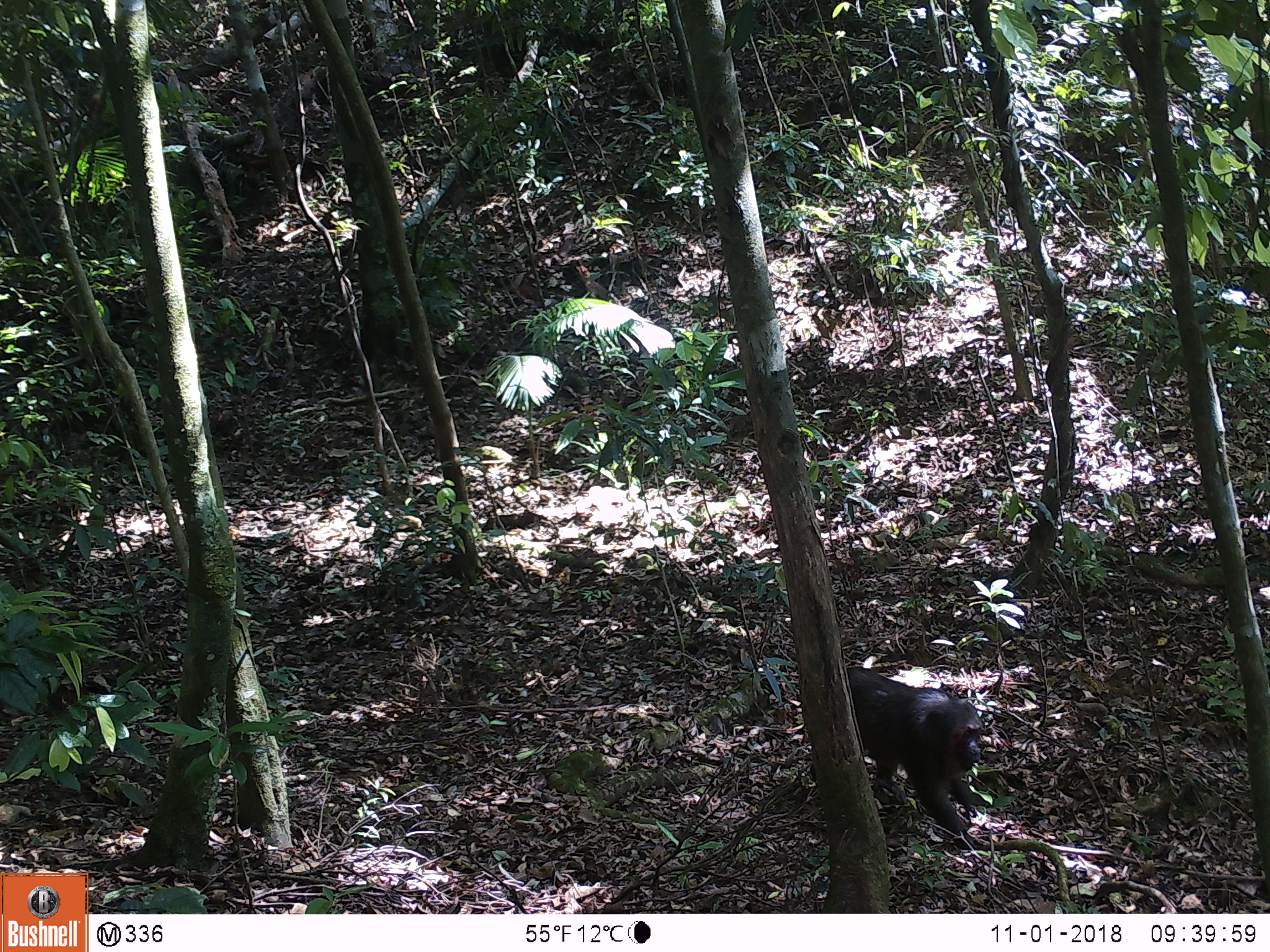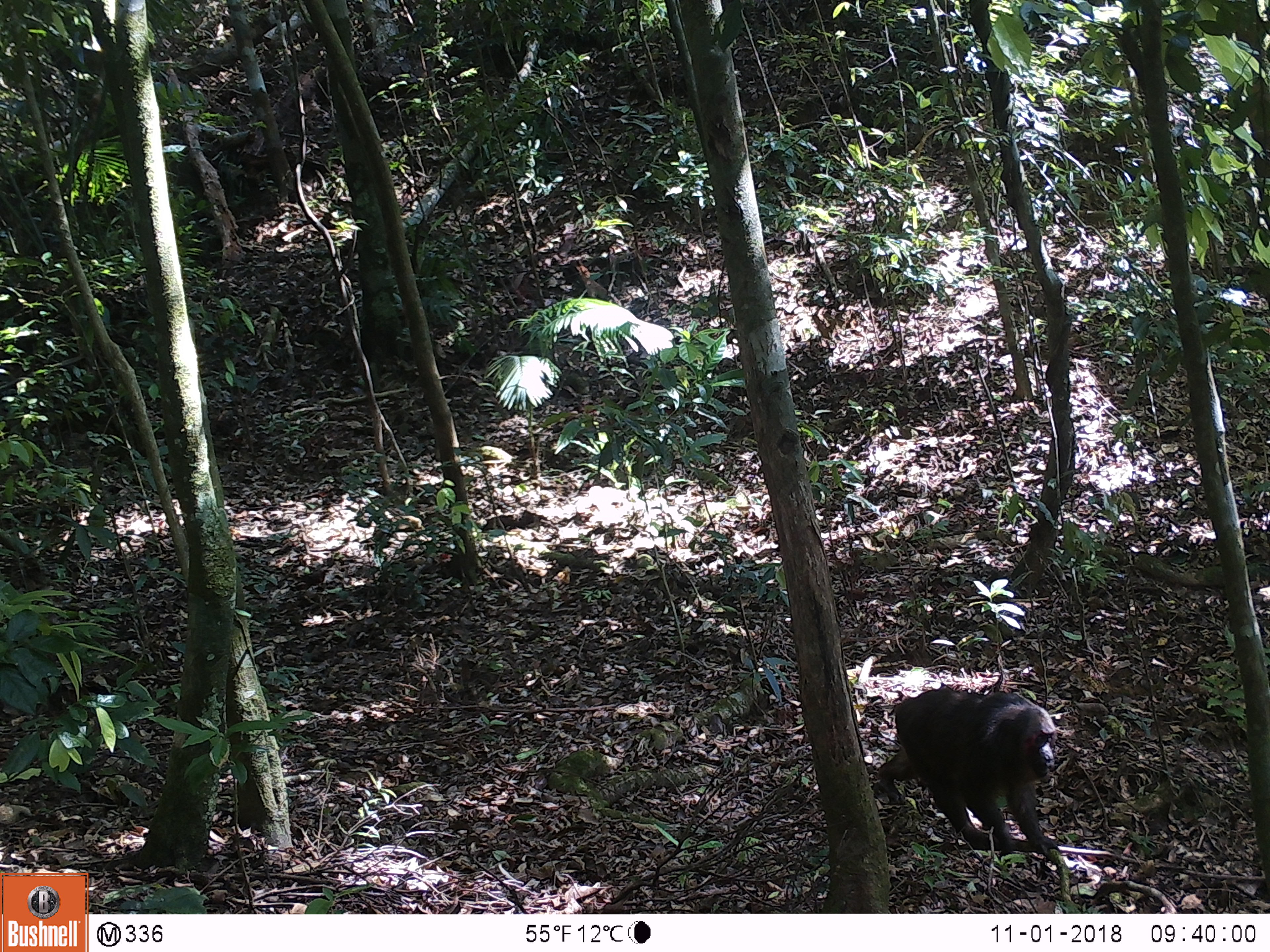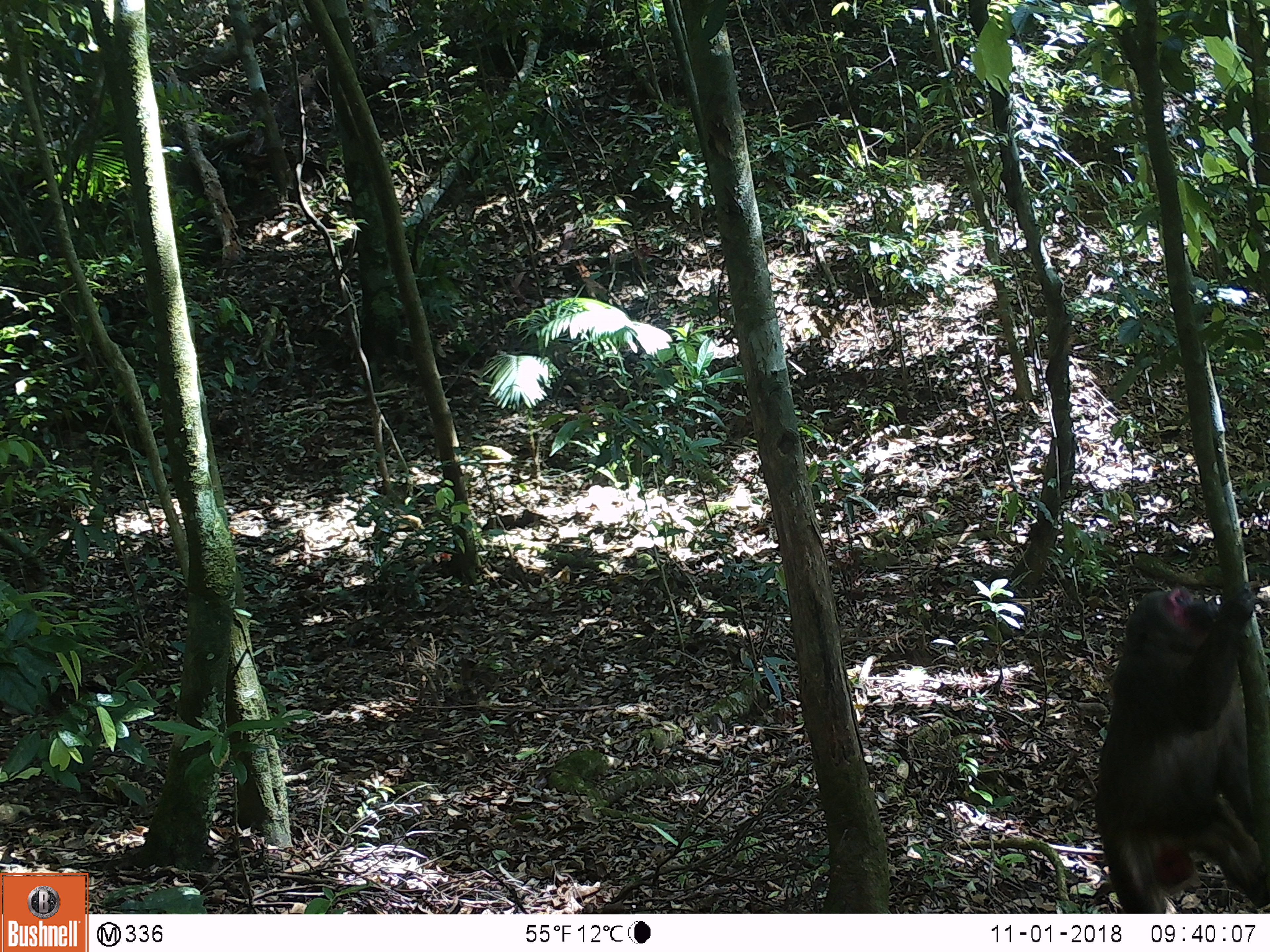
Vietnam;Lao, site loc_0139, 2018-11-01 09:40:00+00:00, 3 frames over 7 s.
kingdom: Animalia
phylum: Chordata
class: Mammalia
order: Primates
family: Cercopithecidae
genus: Macaca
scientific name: Macaca arctoides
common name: stump-tailed macaque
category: stump tailed macaque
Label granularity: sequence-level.